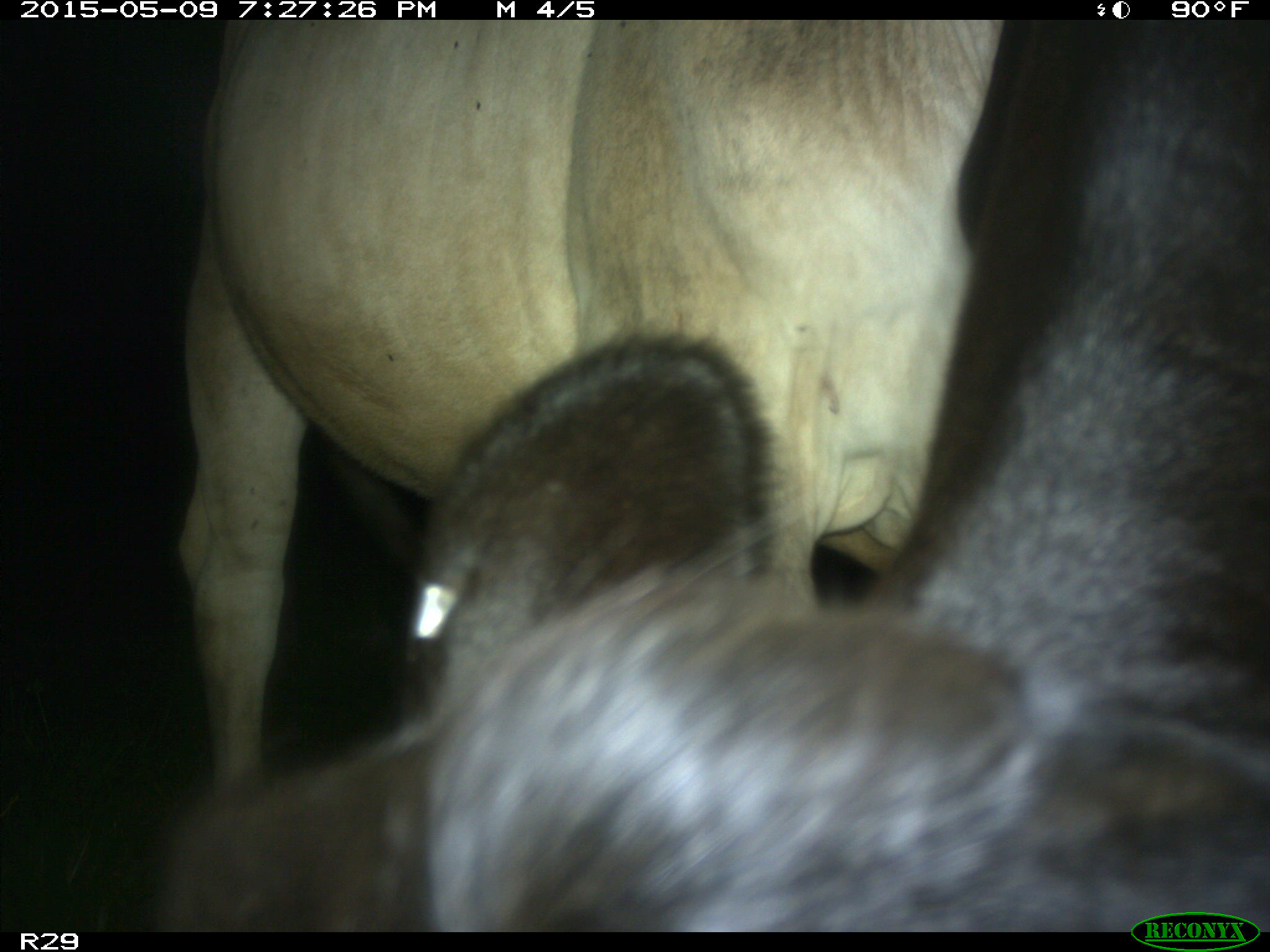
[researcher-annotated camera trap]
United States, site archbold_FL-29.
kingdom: Animalia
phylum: Chordata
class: Mammalia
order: Artiodactyla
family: Bovidae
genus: Bos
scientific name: Bos taurus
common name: domestic cow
Bos taurus (domestic cow).